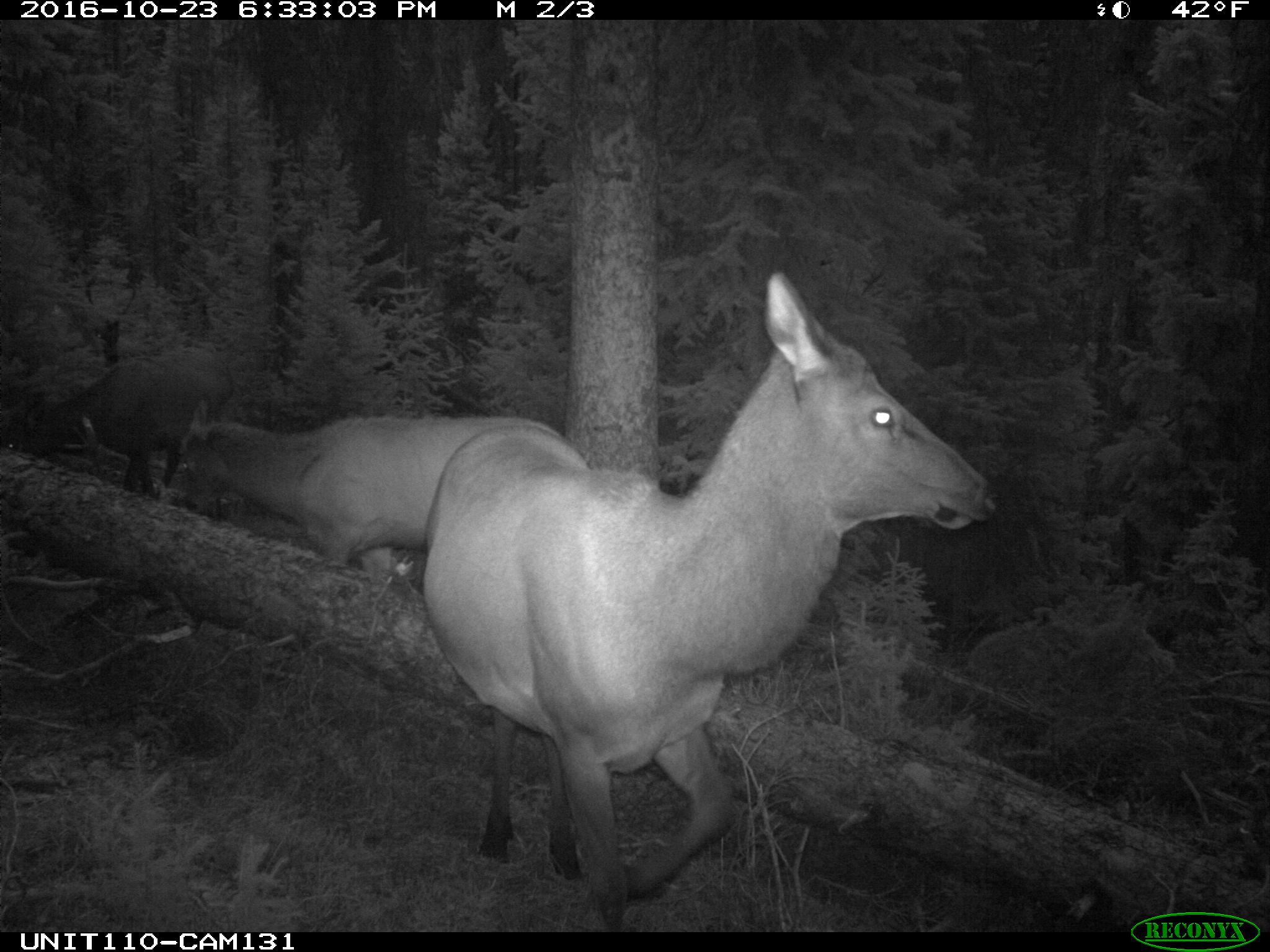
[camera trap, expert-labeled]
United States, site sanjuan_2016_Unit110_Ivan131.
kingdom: Animalia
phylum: Chordata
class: Mammalia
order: Artiodactyla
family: Cervidae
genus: Cervus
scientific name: Cervus elaphus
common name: red deer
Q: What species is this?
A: Cervus elaphus (red deer).